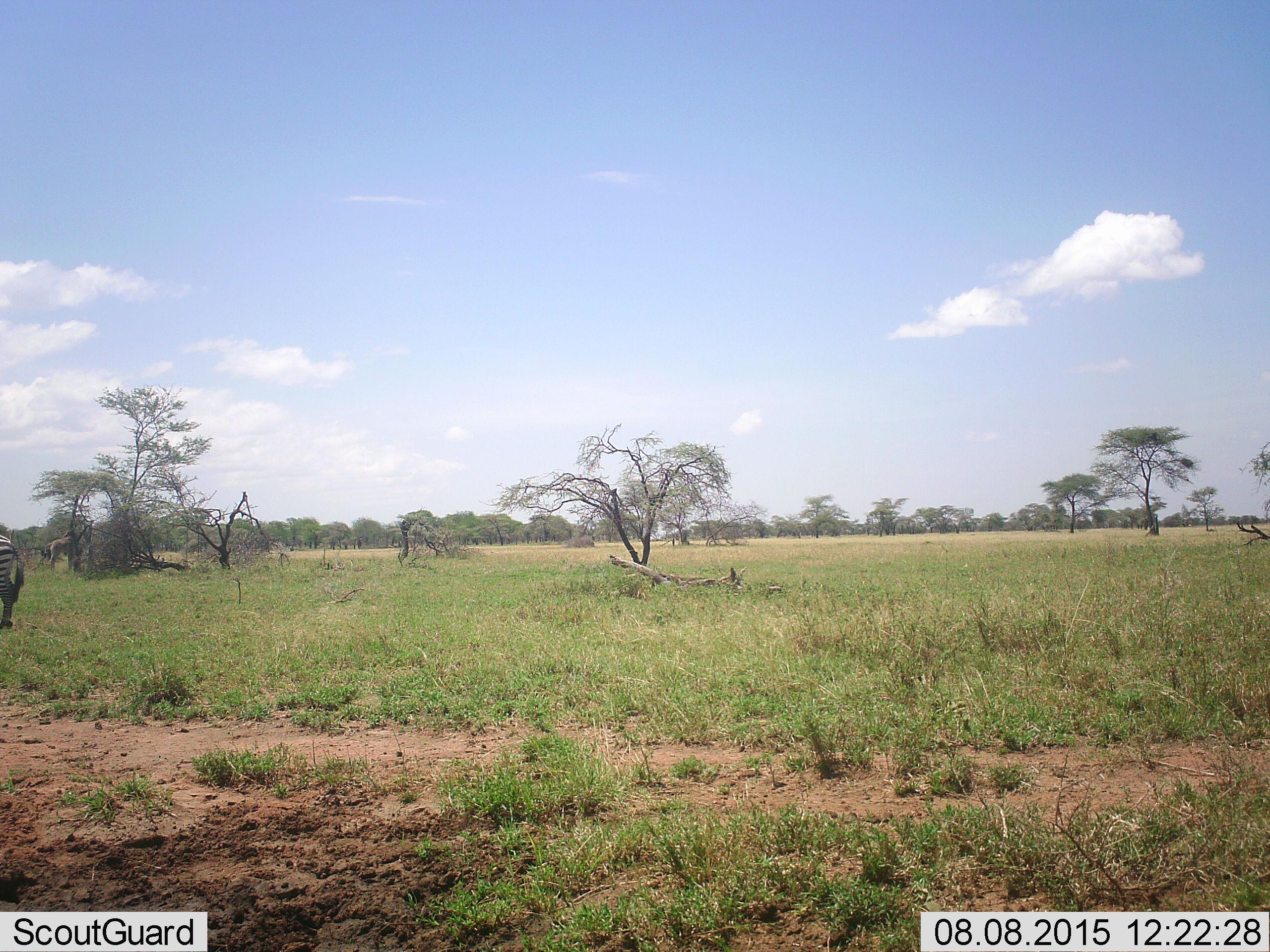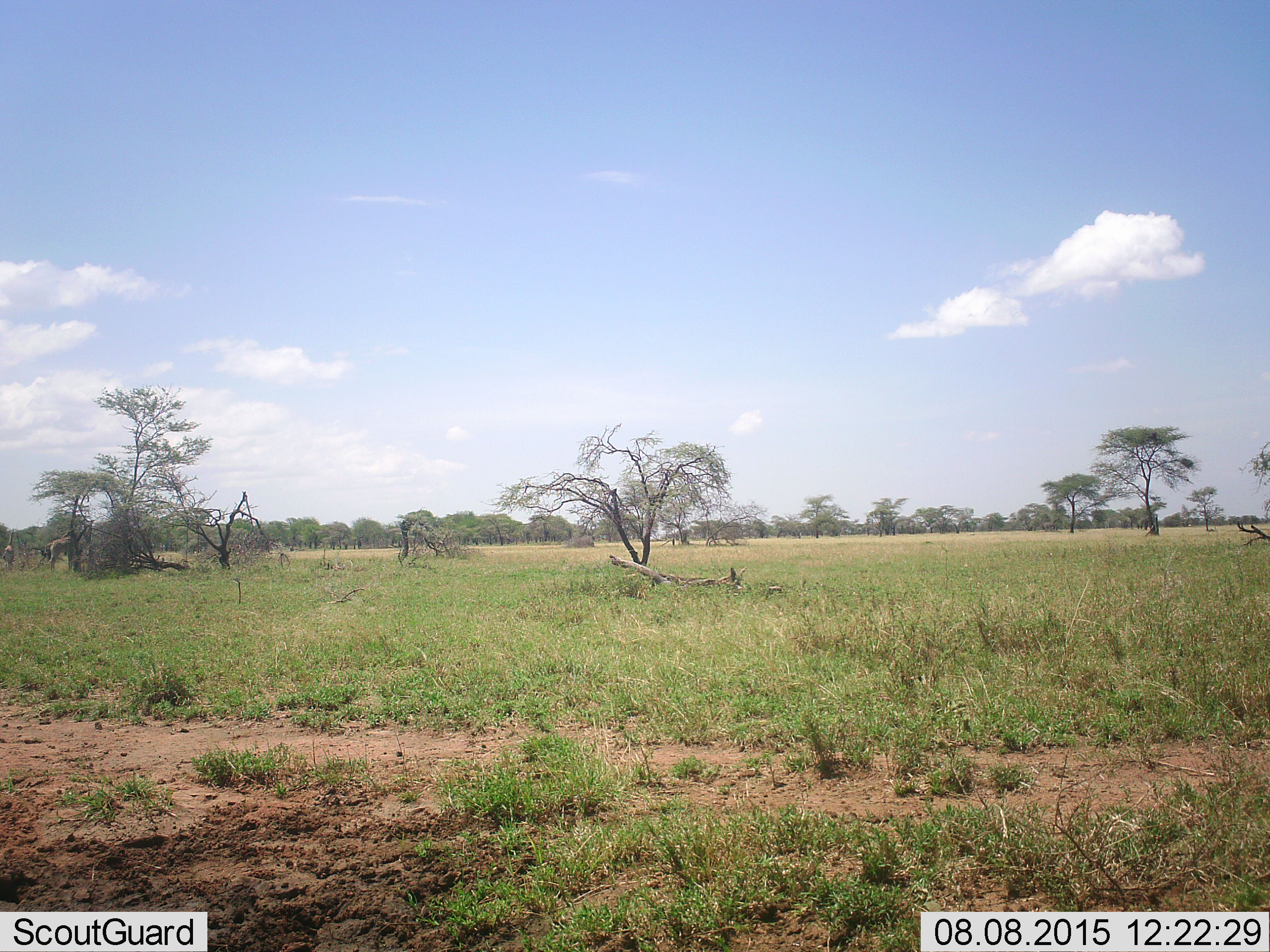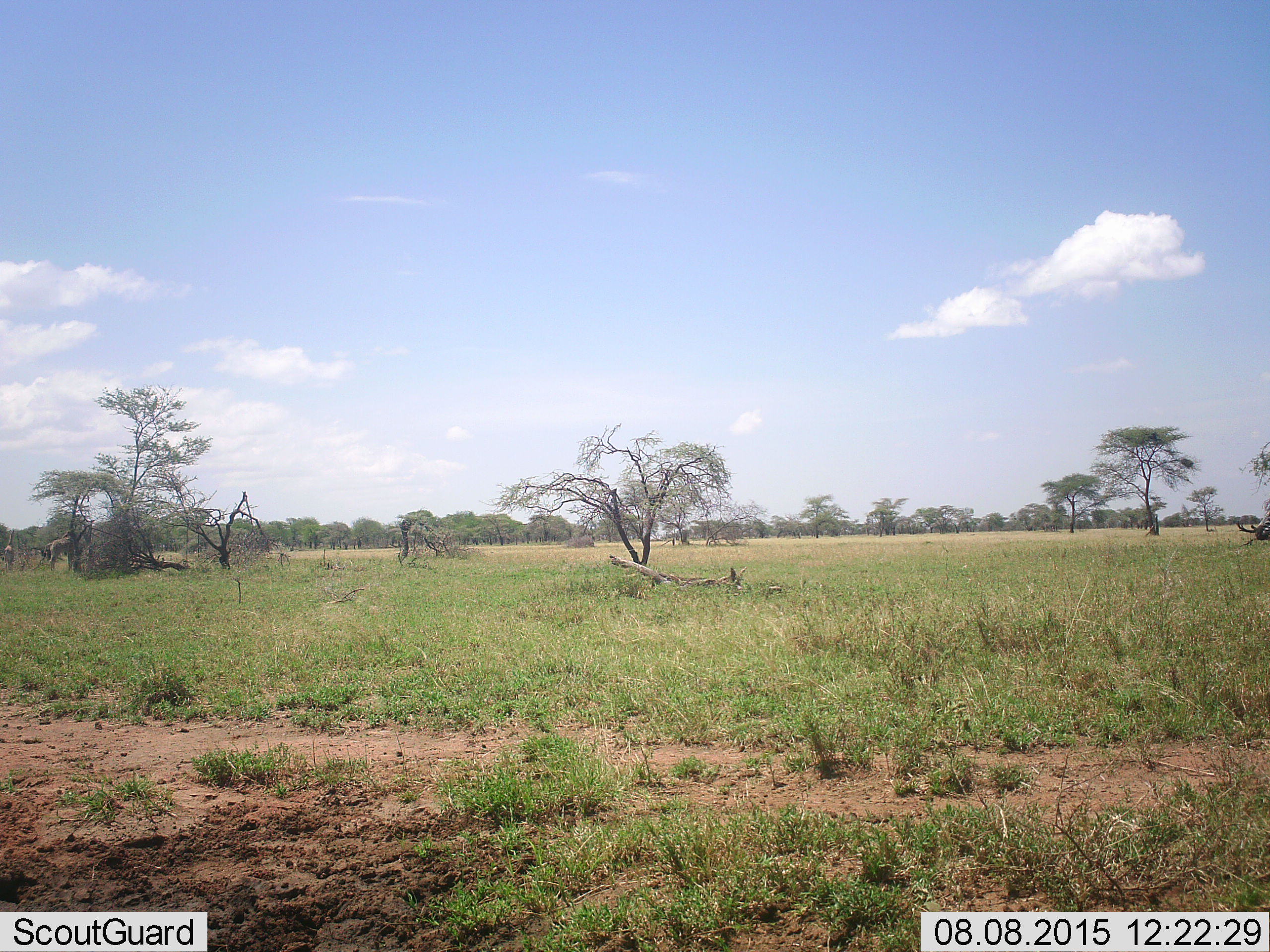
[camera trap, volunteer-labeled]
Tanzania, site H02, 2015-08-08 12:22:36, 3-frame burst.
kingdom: Animalia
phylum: Chordata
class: Mammalia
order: Perissodactyla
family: Equidae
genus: Equus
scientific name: Equus quagga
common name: plains zebra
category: zebra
Zebra (plains zebra) (Equus quagga), count 2. Behavior (volunteer vote fractions): standing 44%, resting 0%, moving 56%, interacting 0%. Young present (vote fraction): 0%. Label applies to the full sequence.